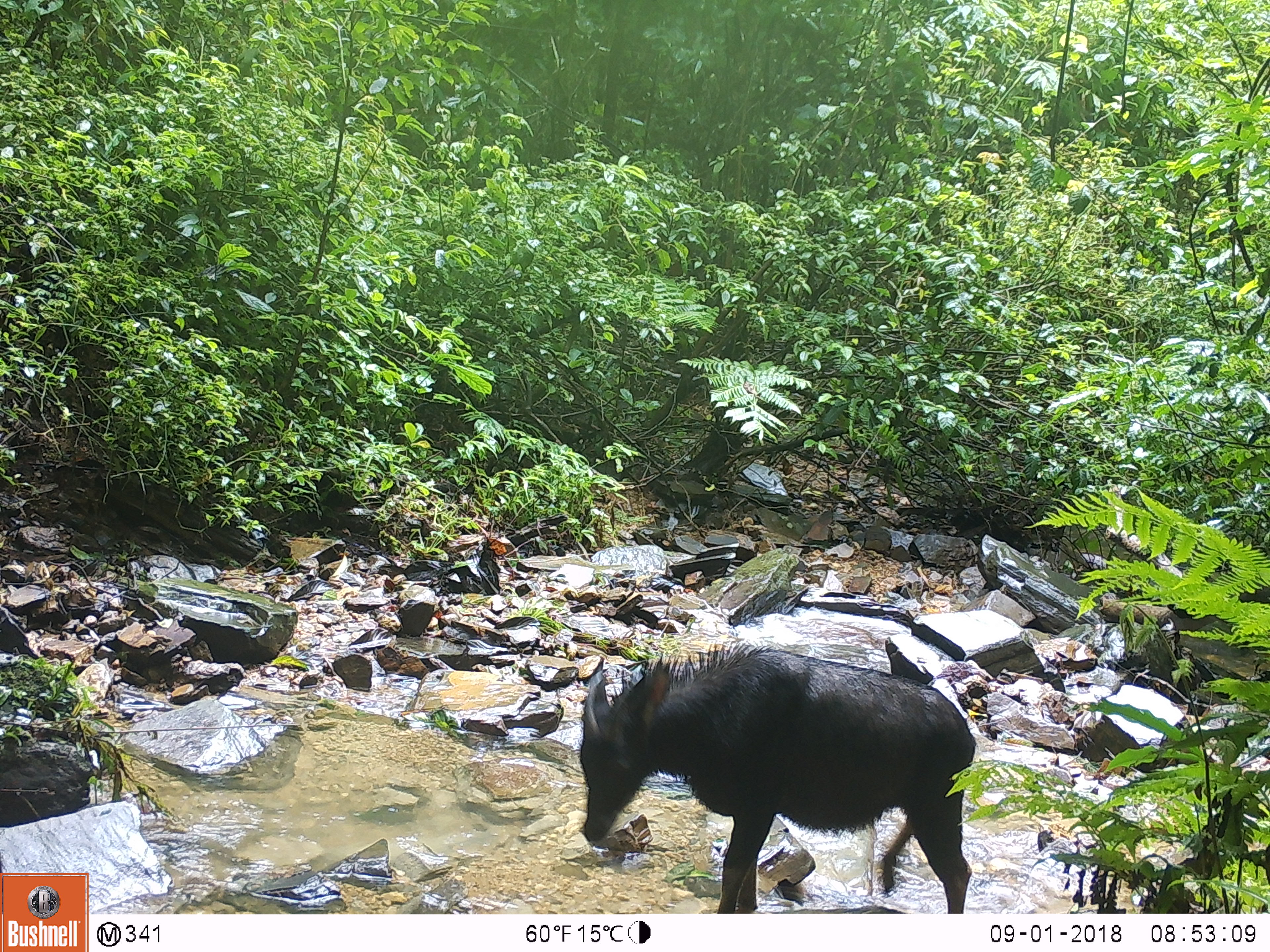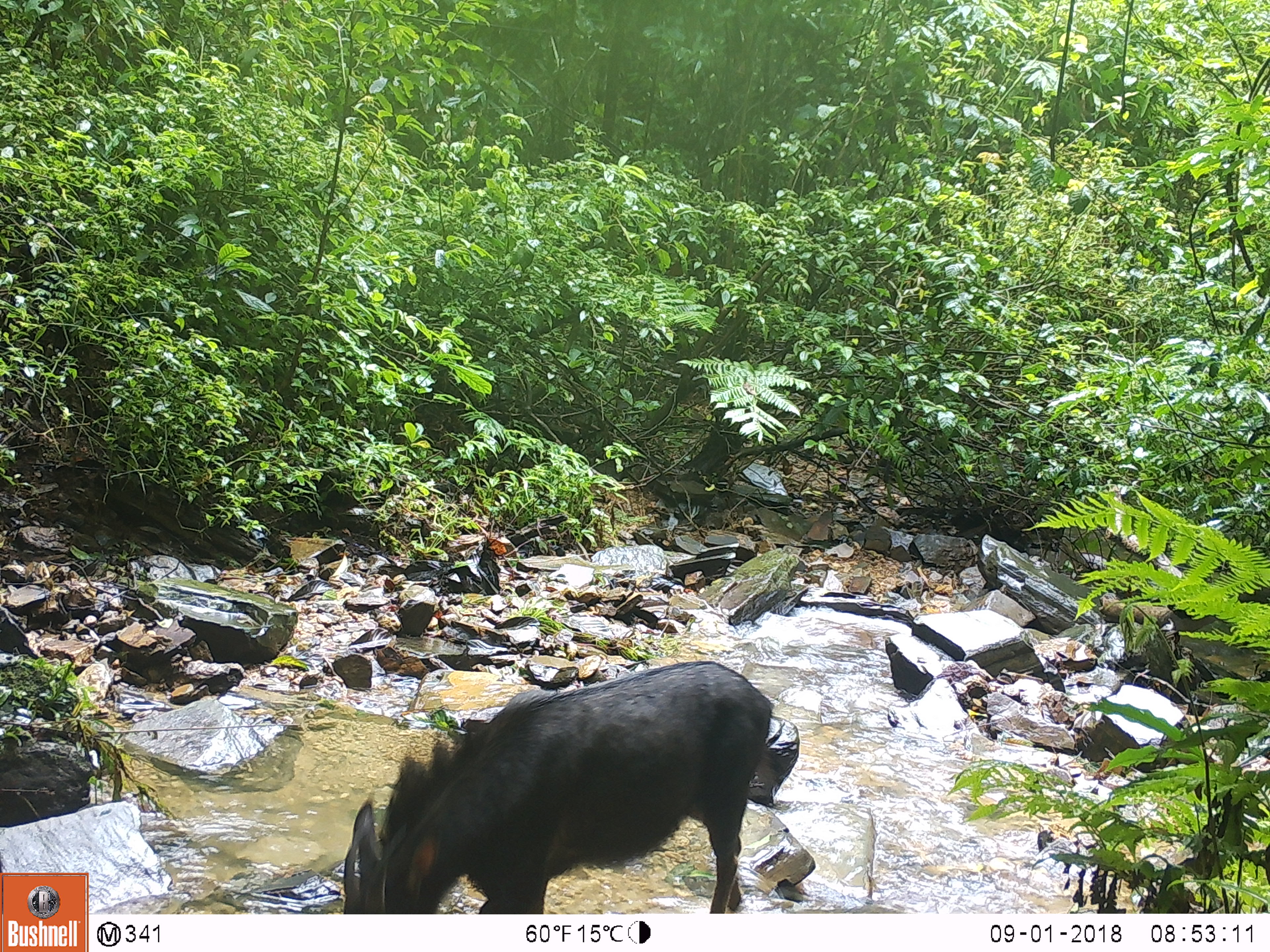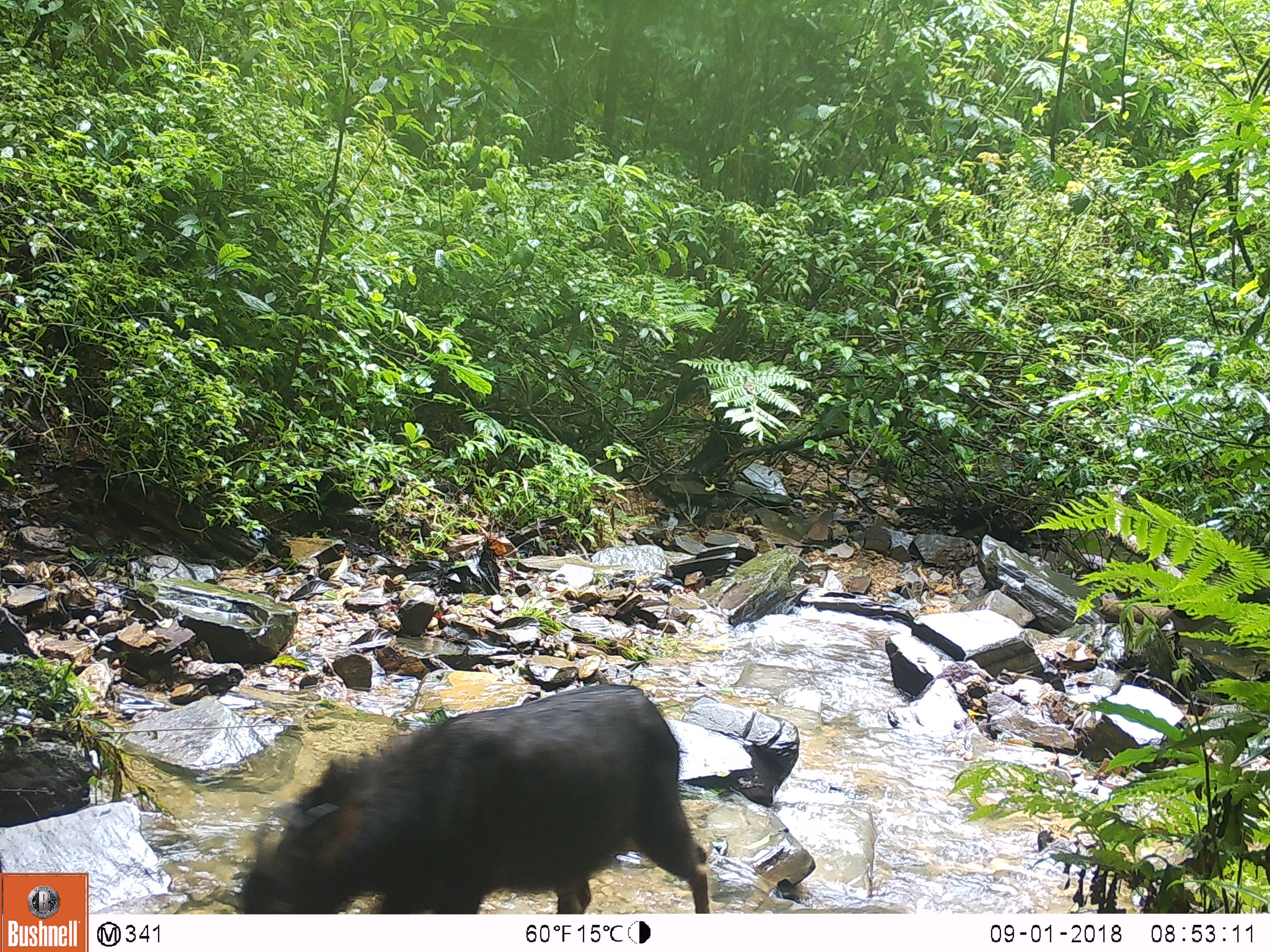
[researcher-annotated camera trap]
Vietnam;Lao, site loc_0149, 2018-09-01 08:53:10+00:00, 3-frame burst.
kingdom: Animalia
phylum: Chordata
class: Mammalia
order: Artiodactyla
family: Bovidae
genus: Capricornis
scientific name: Capricornis sumatraensis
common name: chinese serow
Chinese serow (Capricornis sumatraensis). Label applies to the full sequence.